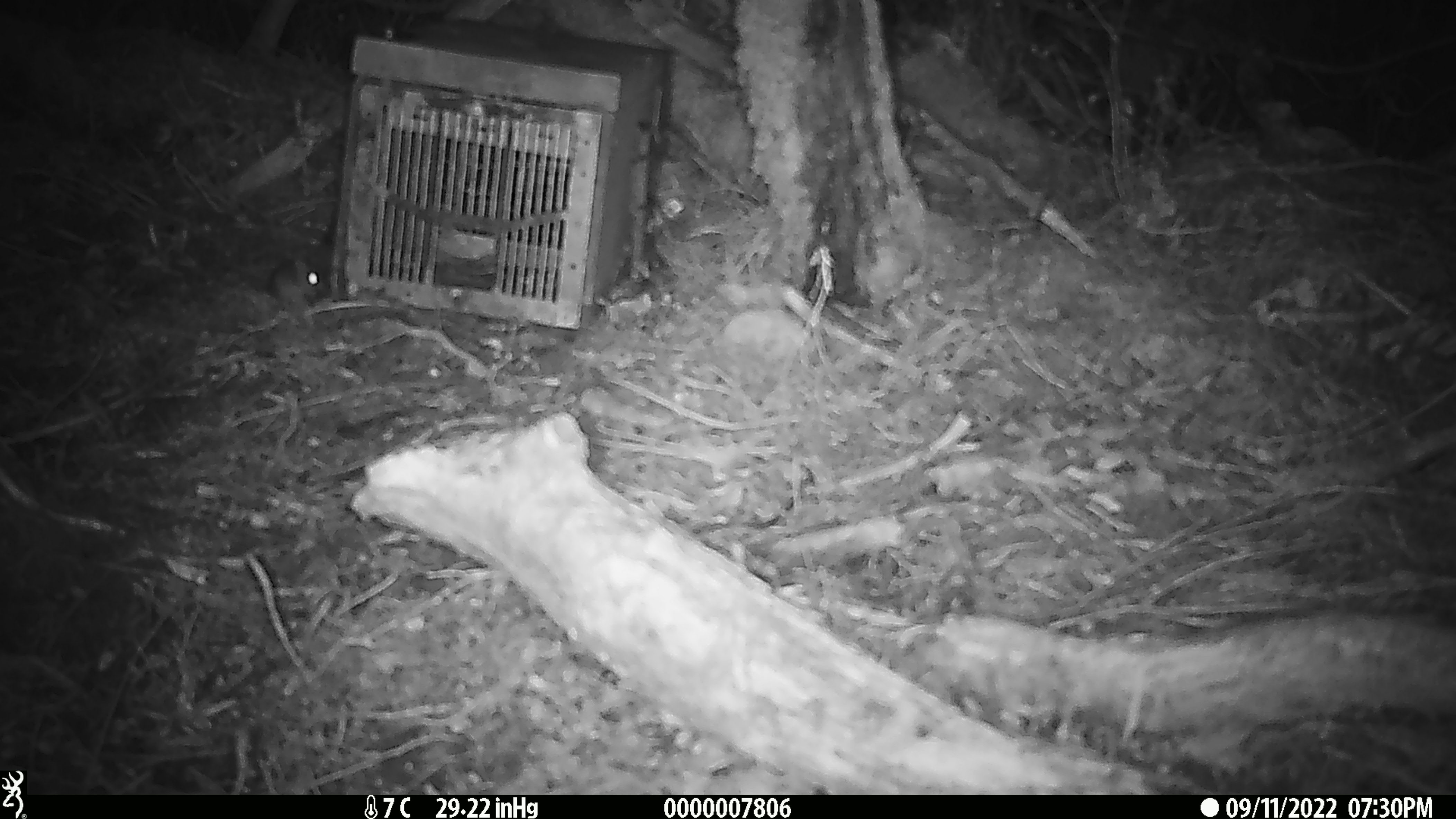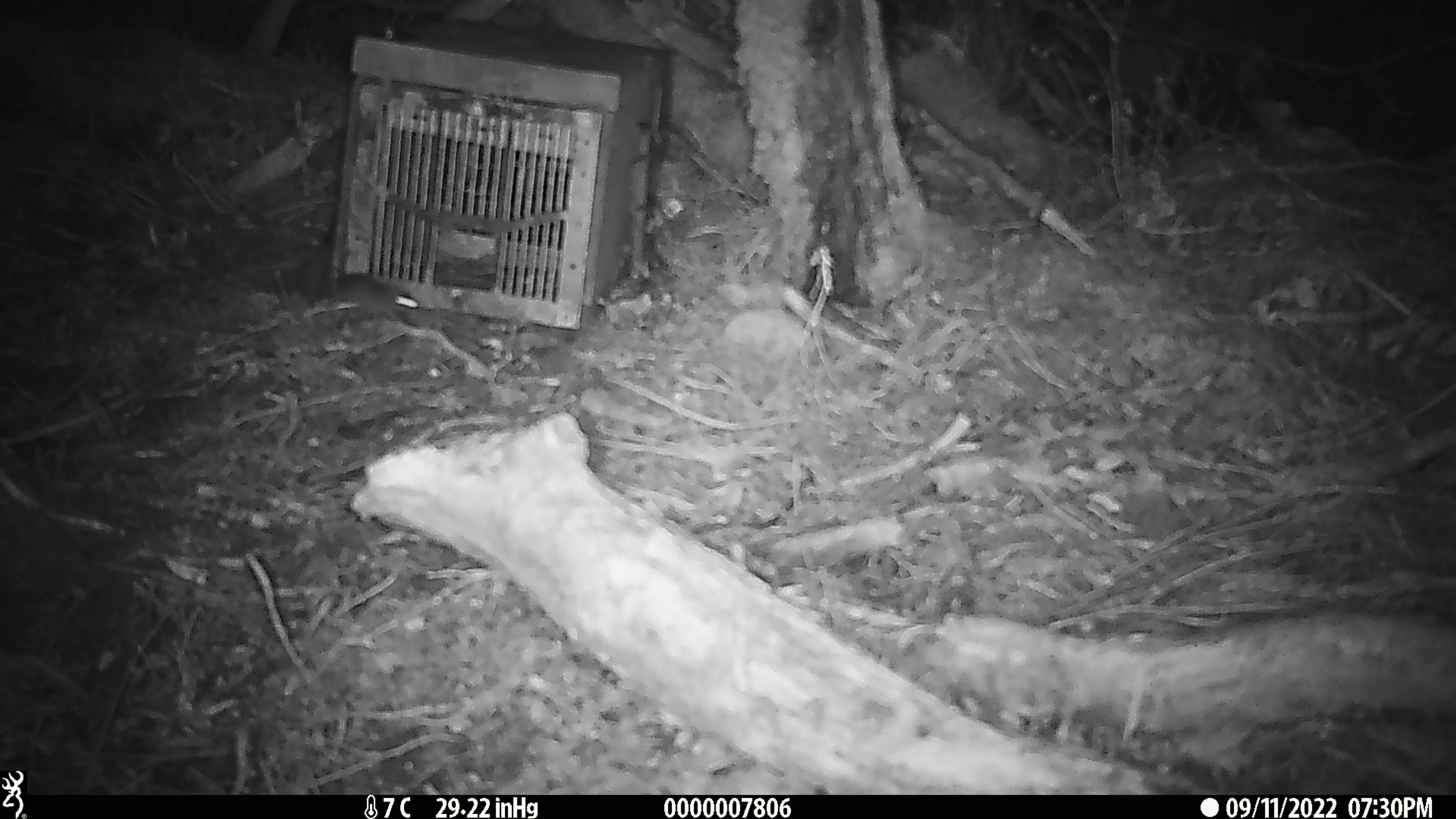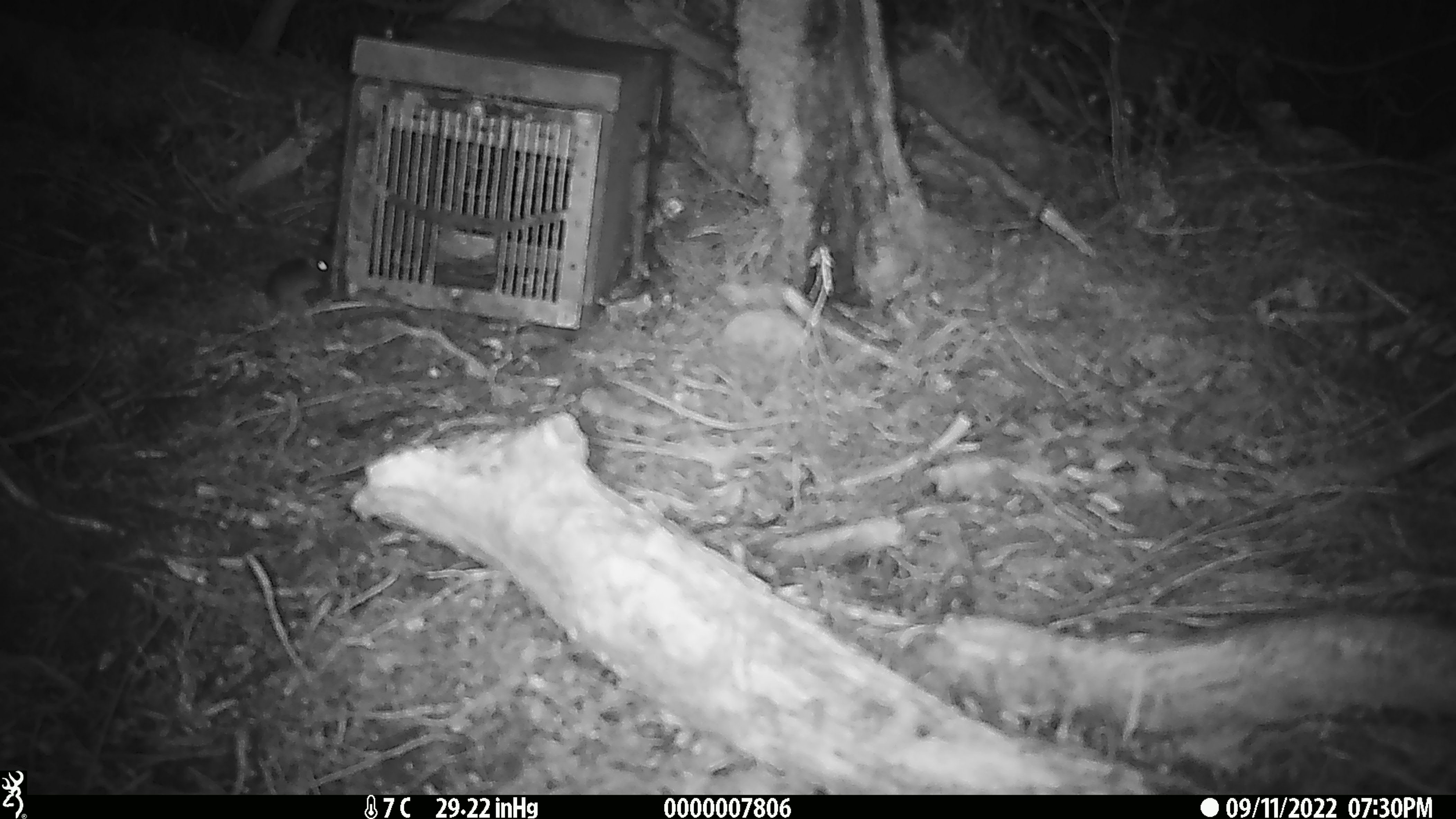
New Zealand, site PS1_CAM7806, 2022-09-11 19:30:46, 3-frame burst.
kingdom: Animalia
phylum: Chordata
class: Mammalia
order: Rodentia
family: Muridae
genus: Mus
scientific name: Mus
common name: mouse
Mouse (Mus).